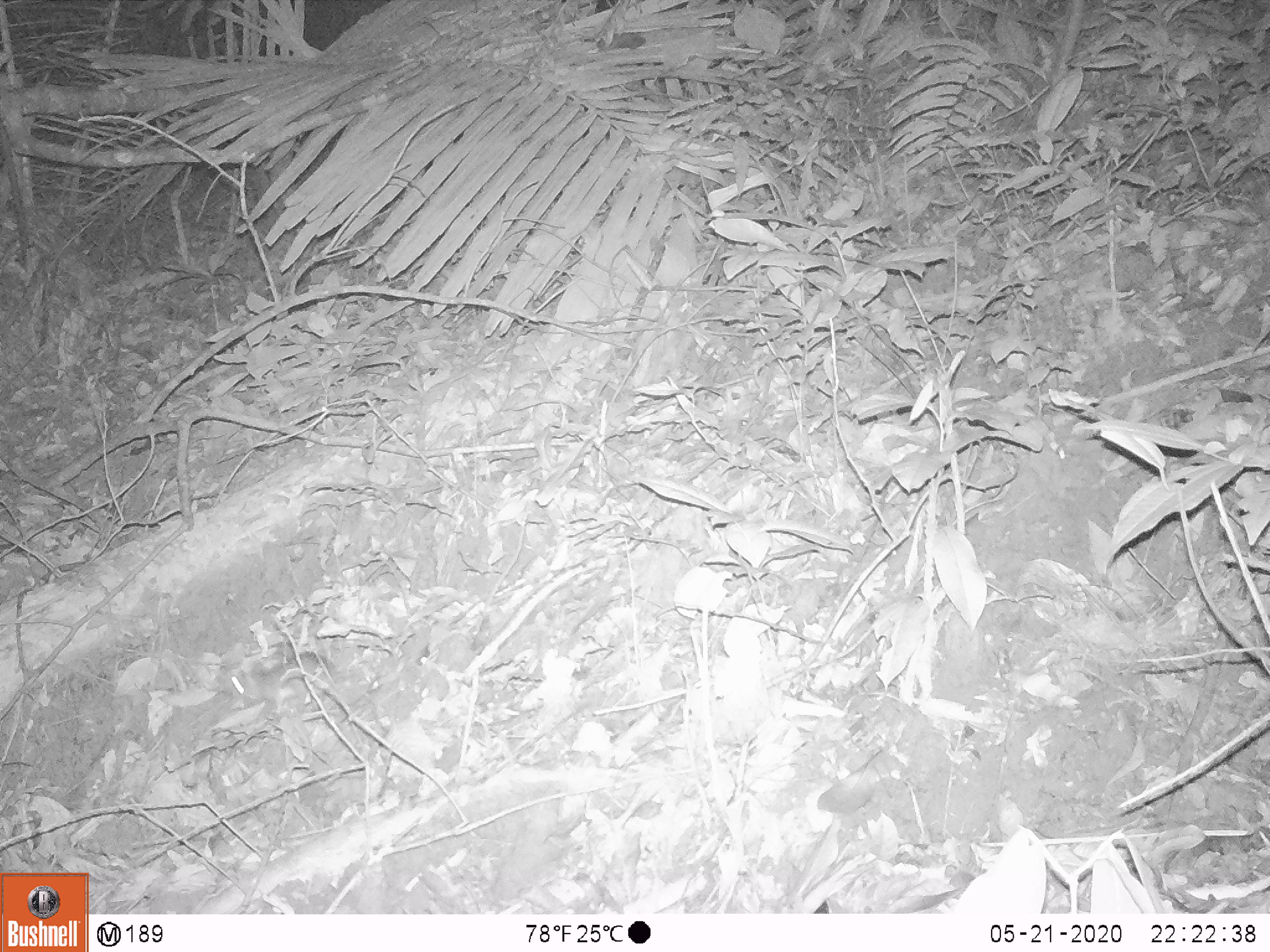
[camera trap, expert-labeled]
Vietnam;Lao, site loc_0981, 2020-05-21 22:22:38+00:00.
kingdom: Animalia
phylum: Chordata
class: Mammalia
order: Rodentia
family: Muridae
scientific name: Muridae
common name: old-world mice and rats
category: unidentified murid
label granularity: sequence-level